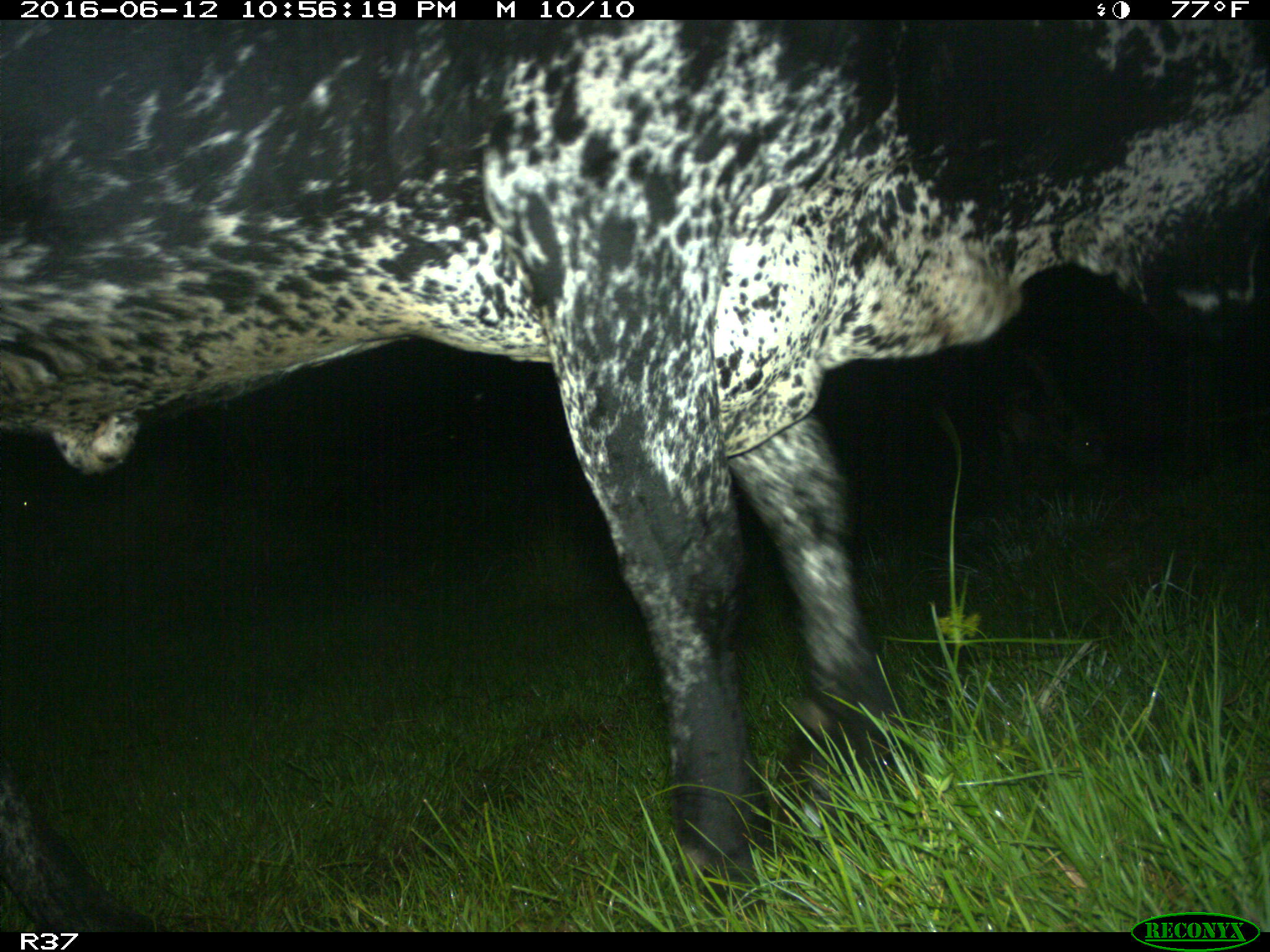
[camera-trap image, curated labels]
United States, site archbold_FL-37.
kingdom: Animalia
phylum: Chordata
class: Mammalia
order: Artiodactyla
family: Bovidae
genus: Bos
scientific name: Bos taurus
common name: domestic cow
Bos taurus (domestic cow).